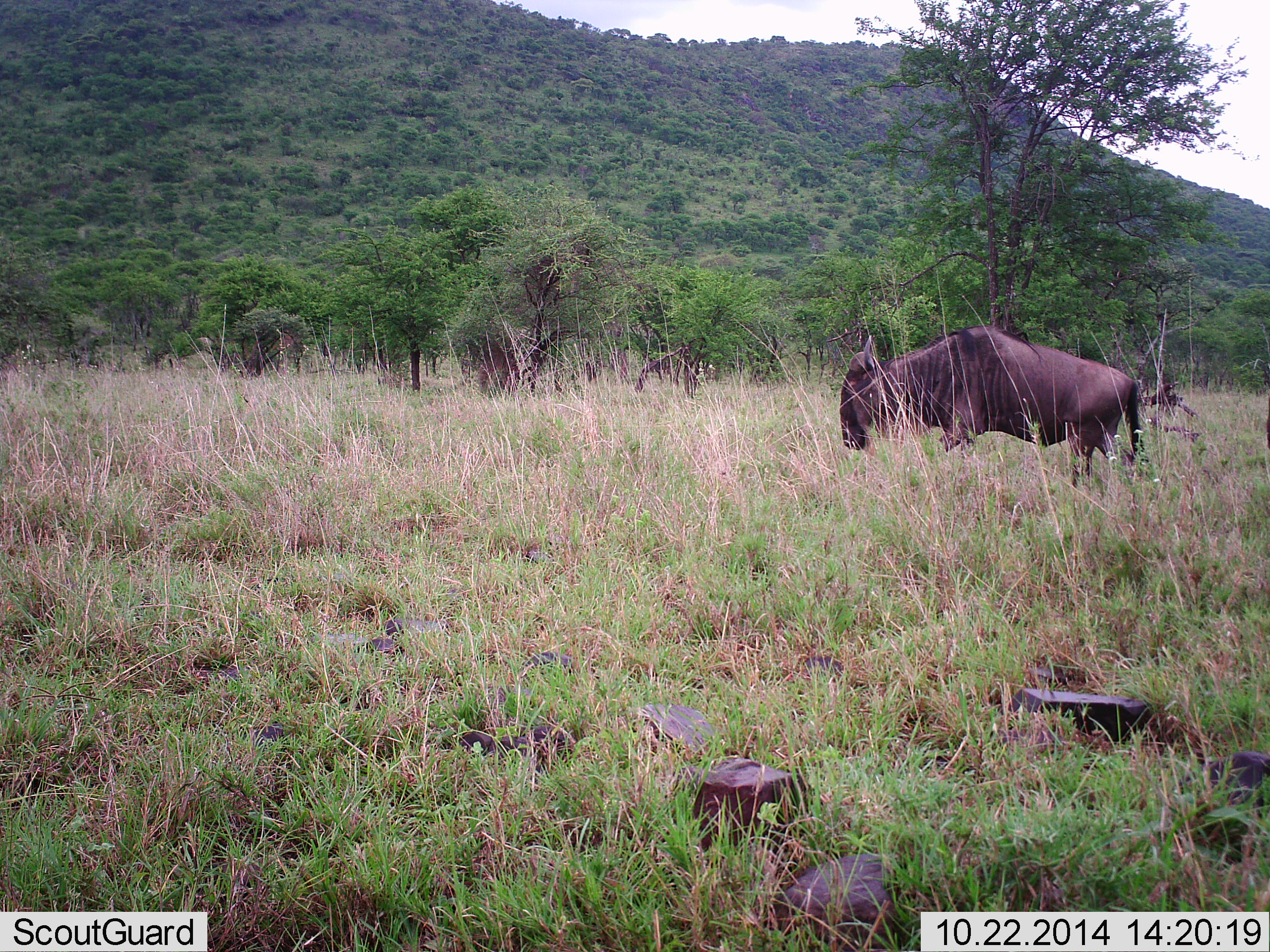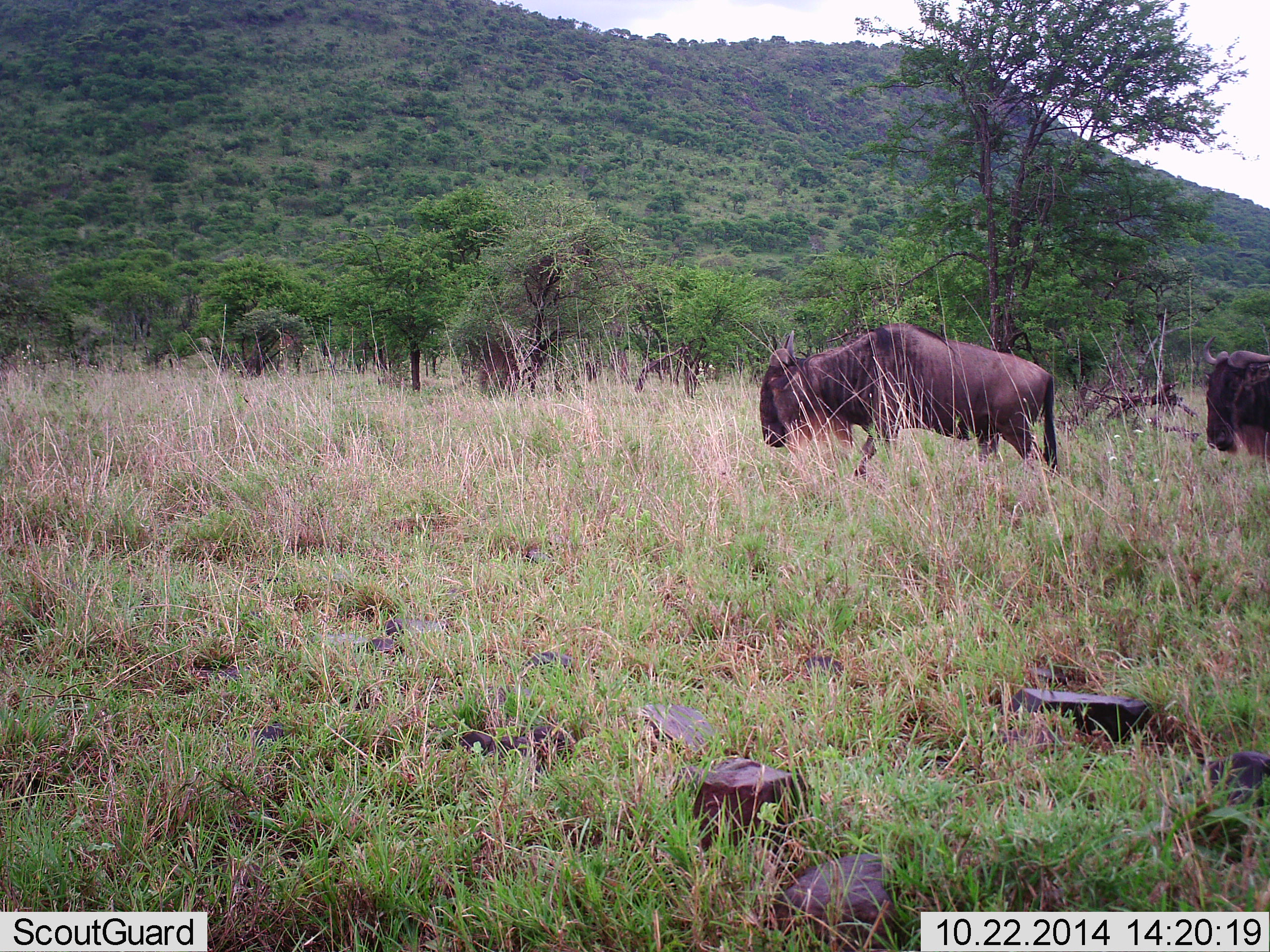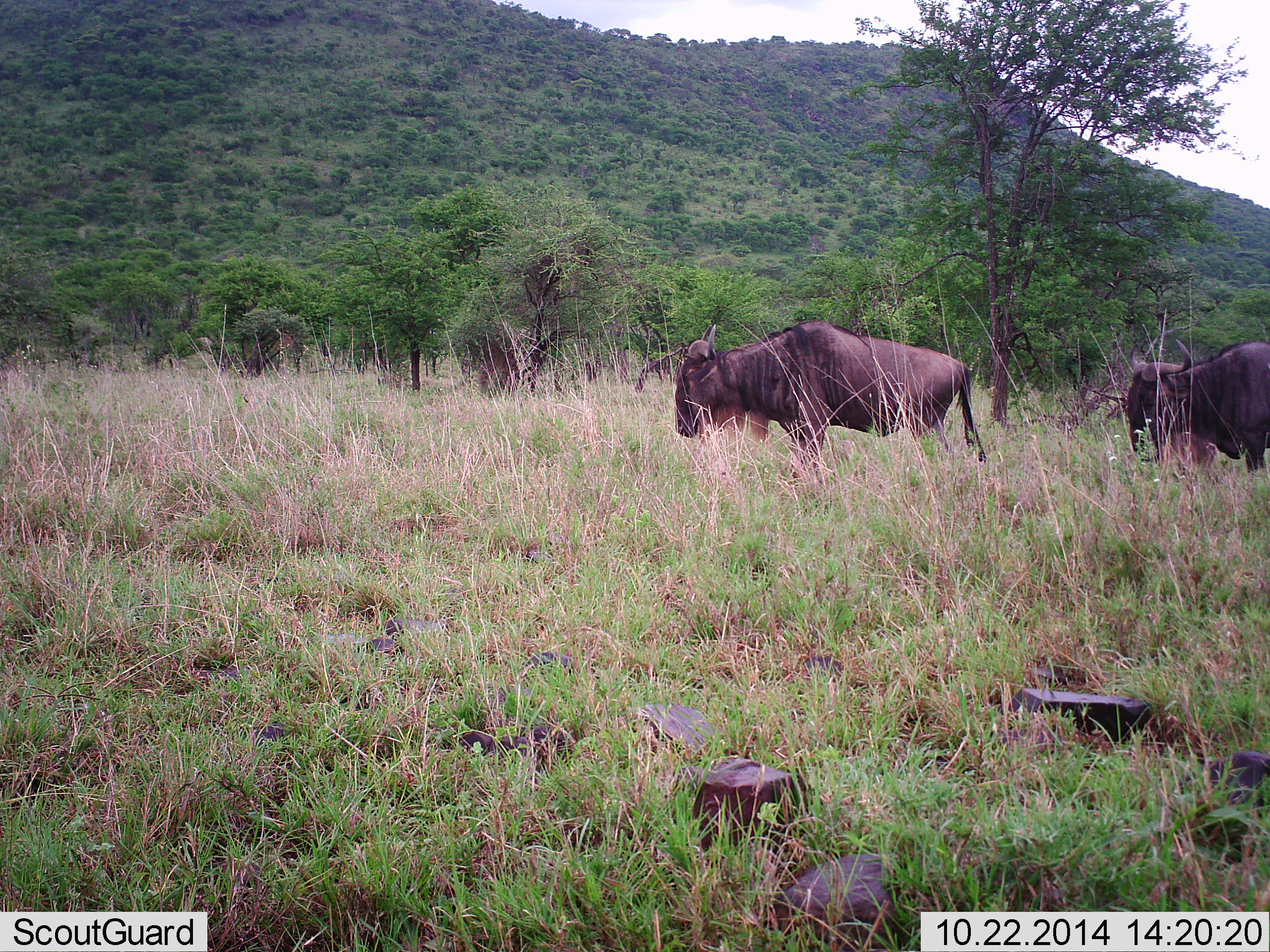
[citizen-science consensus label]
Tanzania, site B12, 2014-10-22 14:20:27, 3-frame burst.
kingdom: Animalia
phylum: Chordata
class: Mammalia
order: Artiodactyla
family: Bovidae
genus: Connochaetes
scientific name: Connochaetes taurinus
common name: blue wildebeest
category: wildebeest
Wildebeest (blue wildebeest) (Connochaetes taurinus), count 2. Behavior (volunteer vote fractions): standing 0%, resting 0%, moving 100%, interacting 0%. Young present (vote fraction): 0%. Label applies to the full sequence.